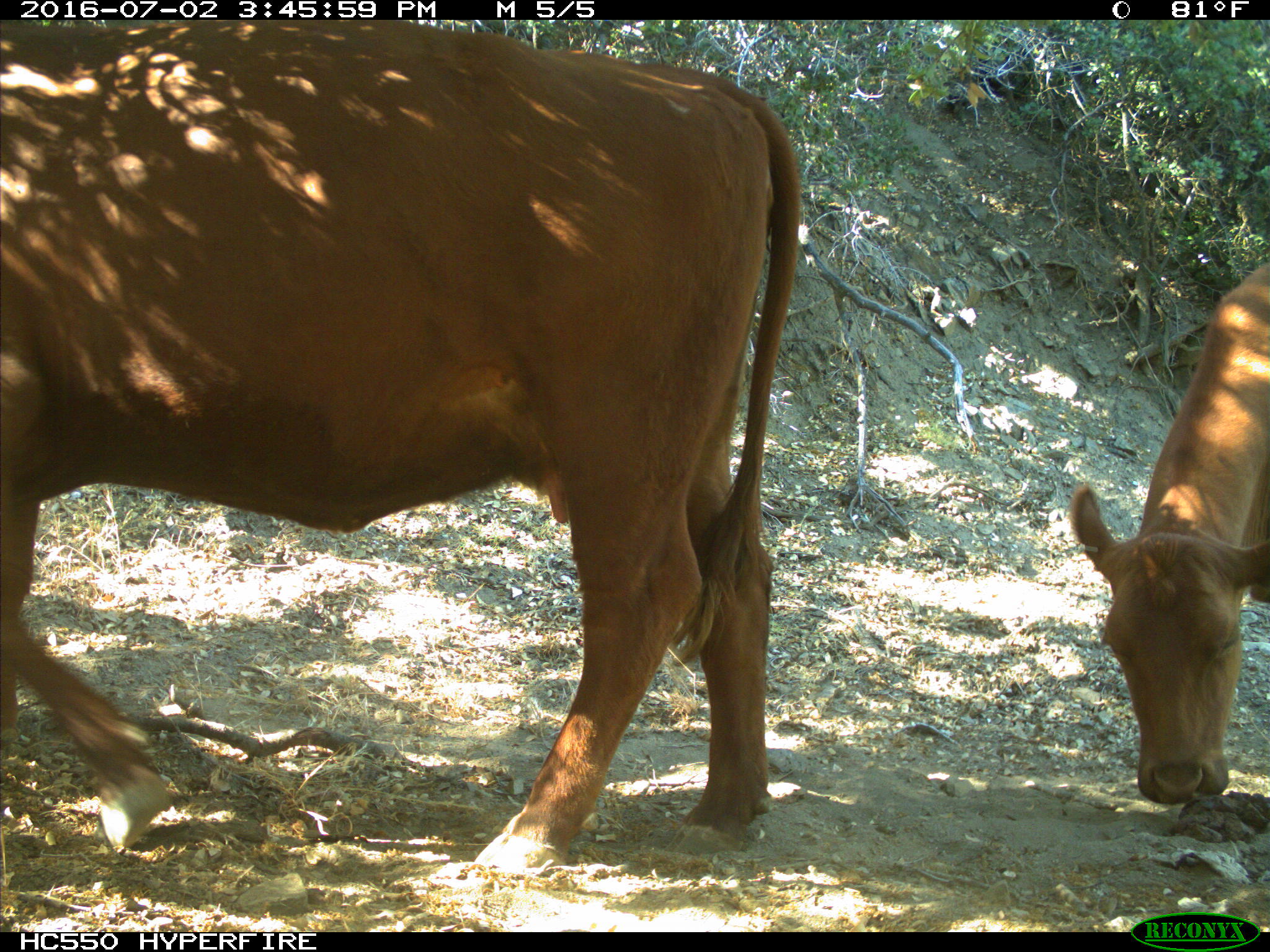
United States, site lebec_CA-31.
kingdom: Animalia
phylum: Chordata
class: Mammalia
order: Artiodactyla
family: Bovidae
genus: Bos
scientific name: Bos taurus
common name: domestic cow